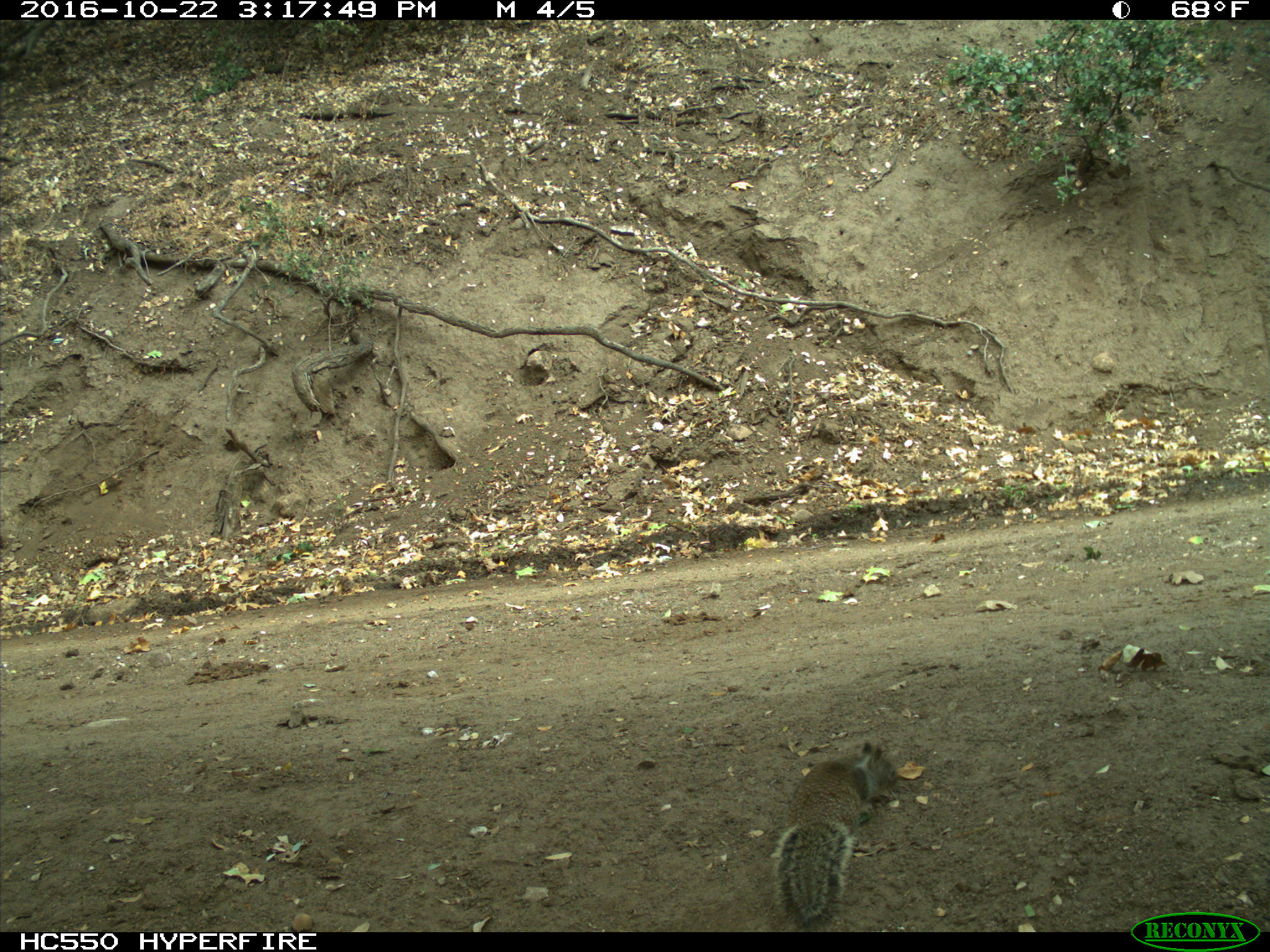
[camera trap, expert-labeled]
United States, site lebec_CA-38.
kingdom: Animalia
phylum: Chordata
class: Mammalia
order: Rodentia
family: Sciuridae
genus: Otospermophilus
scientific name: Otospermophilus beecheyi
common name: california ground squirrel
Otospermophilus beecheyi (california ground squirrel).